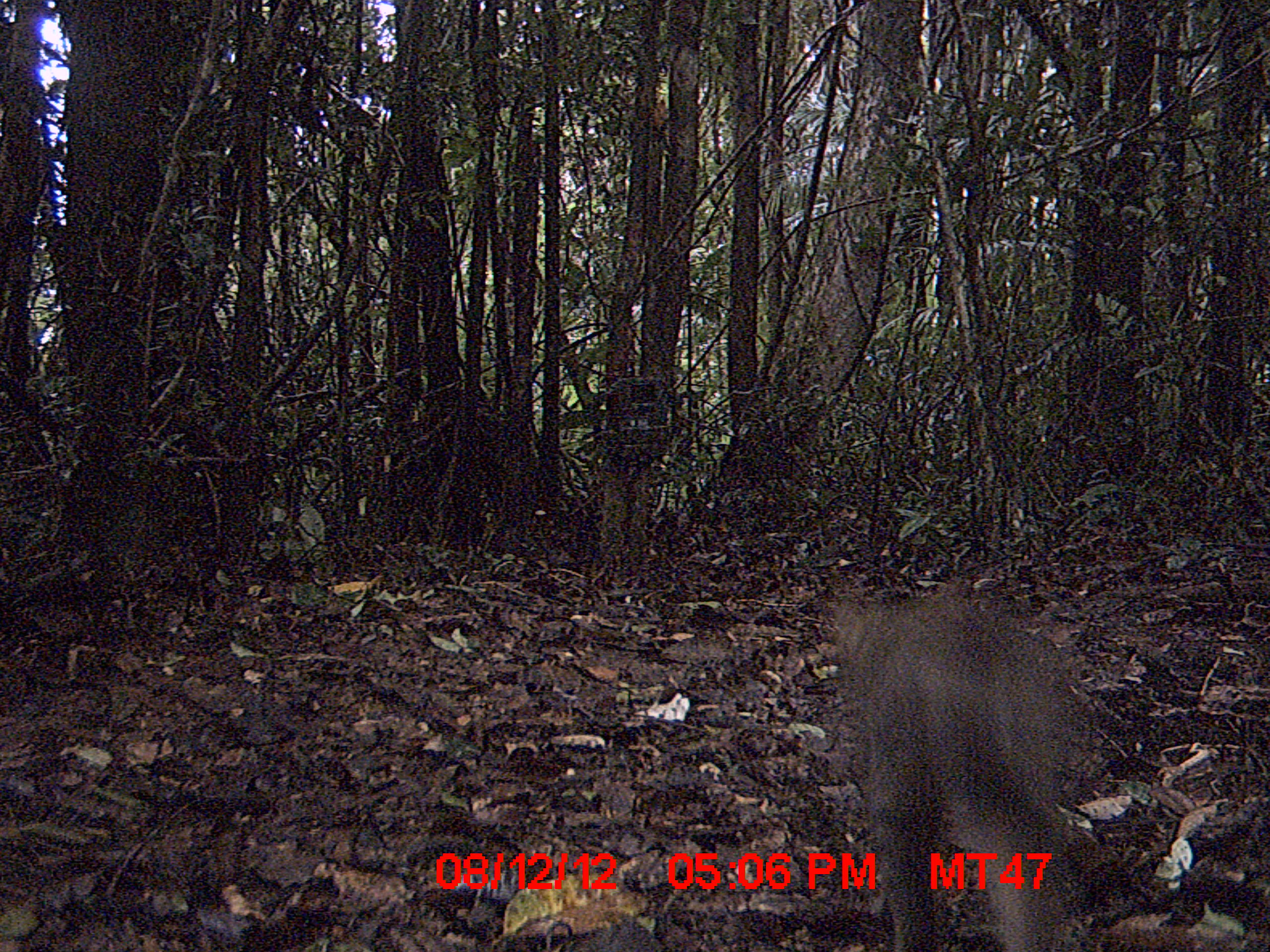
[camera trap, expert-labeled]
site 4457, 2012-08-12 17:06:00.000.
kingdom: Animalia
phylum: Chordata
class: Mammalia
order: Carnivora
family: Felidae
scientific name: Felidae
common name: felids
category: felis sp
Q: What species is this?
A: Felis sp (felids) (Felidae).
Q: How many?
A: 1.